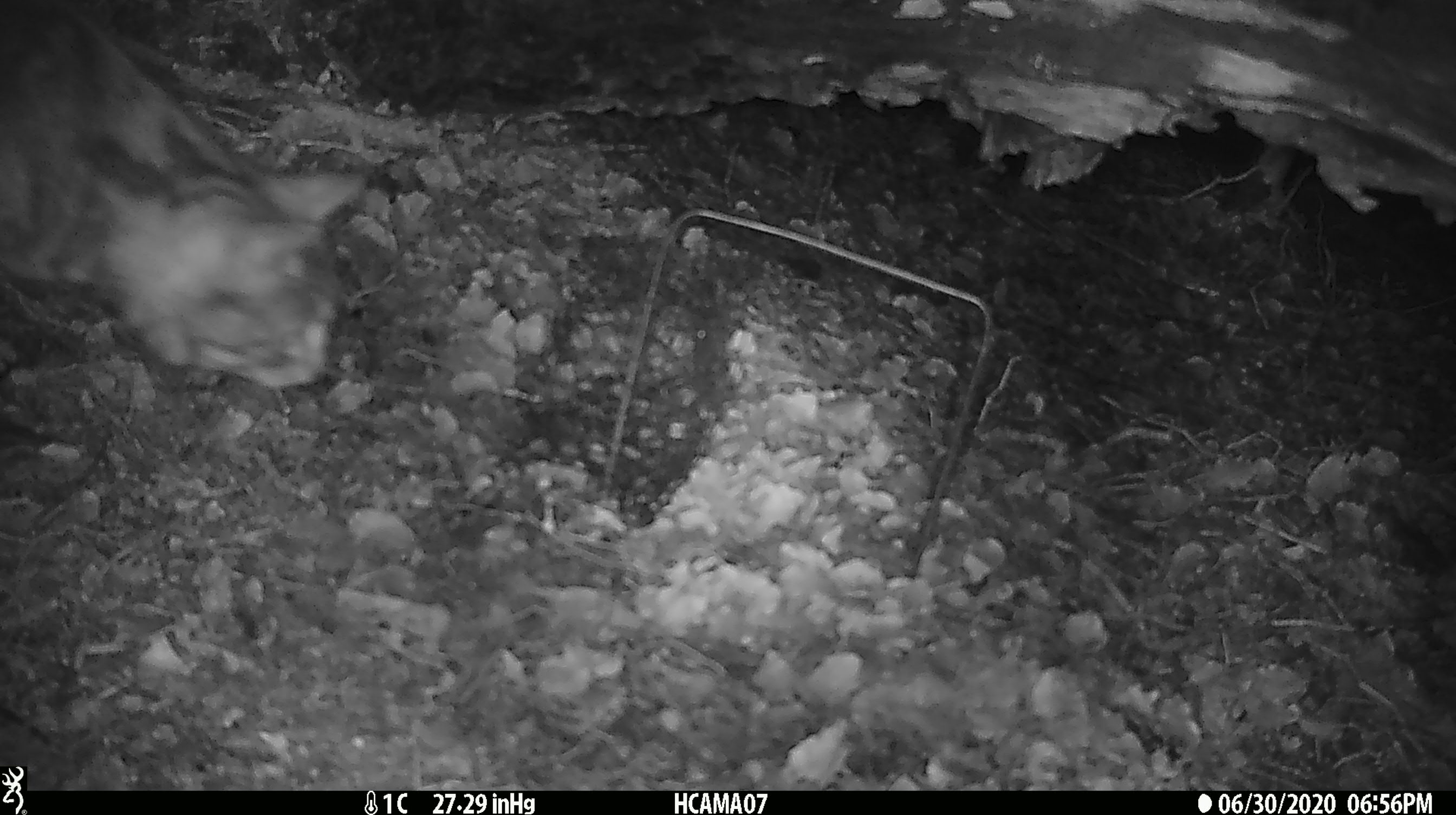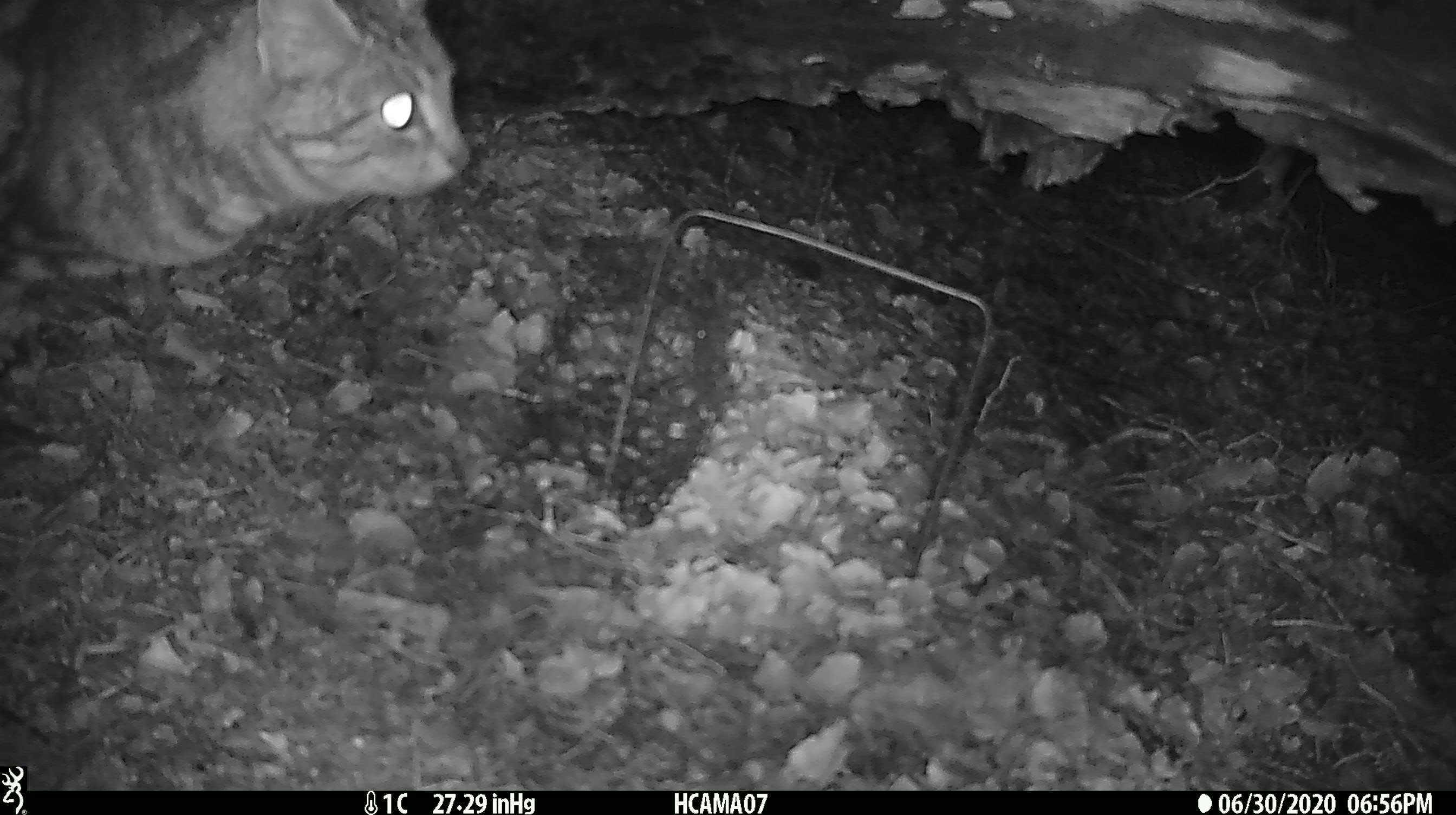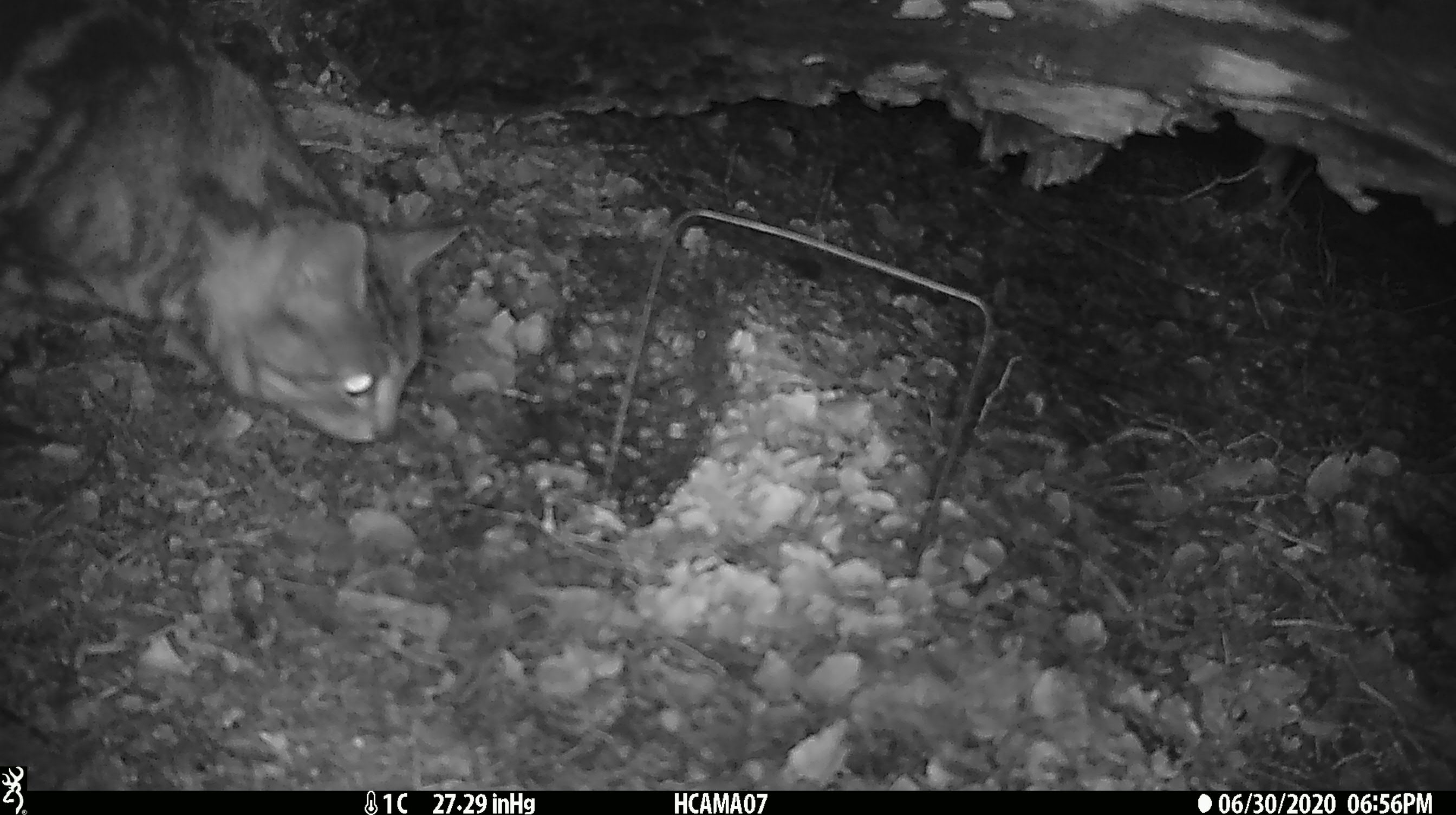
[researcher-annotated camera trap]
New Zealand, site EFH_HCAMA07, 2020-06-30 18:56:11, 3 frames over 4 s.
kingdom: Animalia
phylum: Chordata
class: Mammalia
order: Carnivora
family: Felidae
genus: Felis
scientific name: Felis catus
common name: domestic cat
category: cat